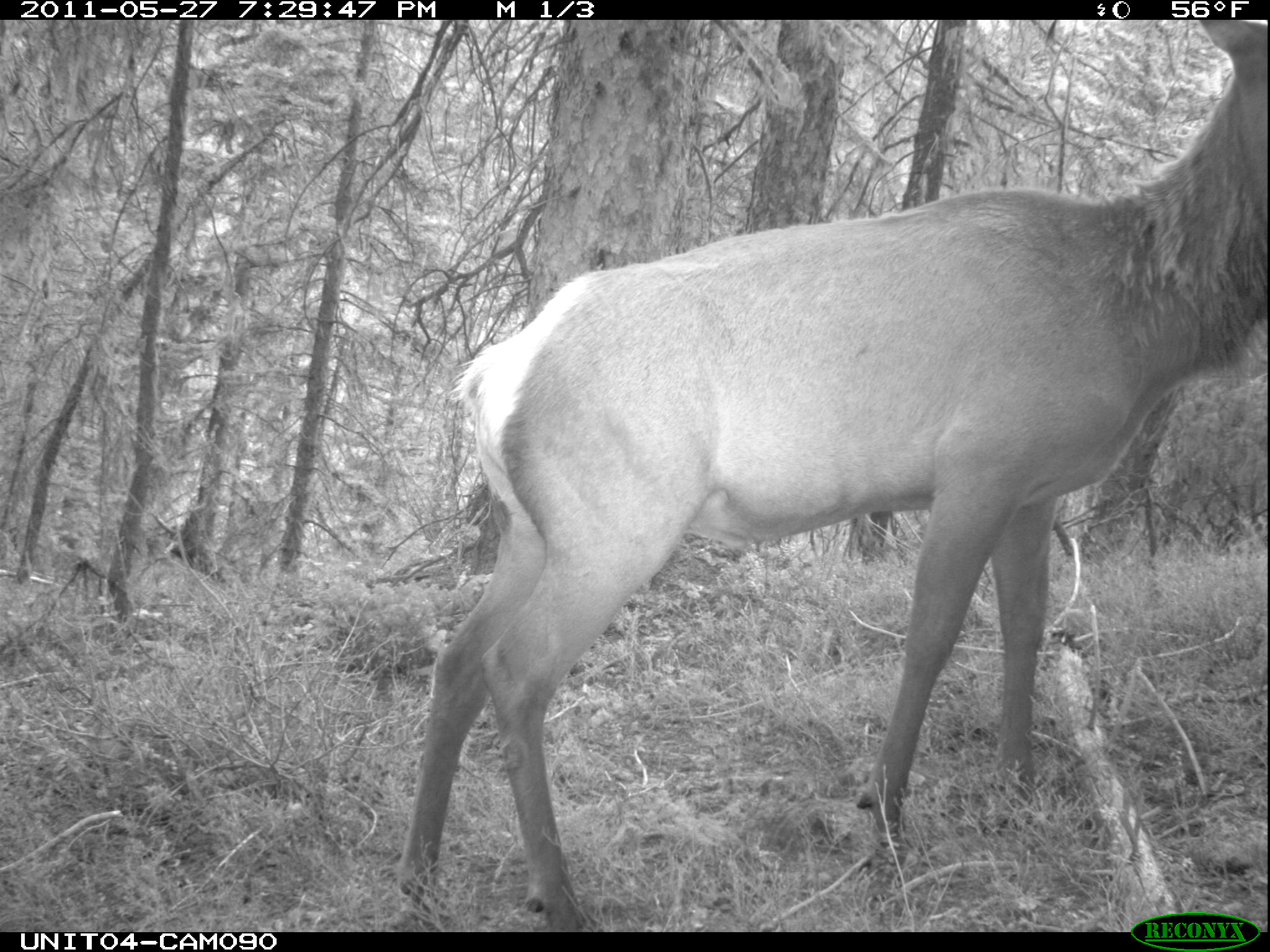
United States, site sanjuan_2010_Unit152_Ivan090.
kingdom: Animalia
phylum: Chordata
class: Mammalia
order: Artiodactyla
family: Cervidae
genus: Cervus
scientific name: Cervus elaphus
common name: red deer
Cervus elaphus (red deer).